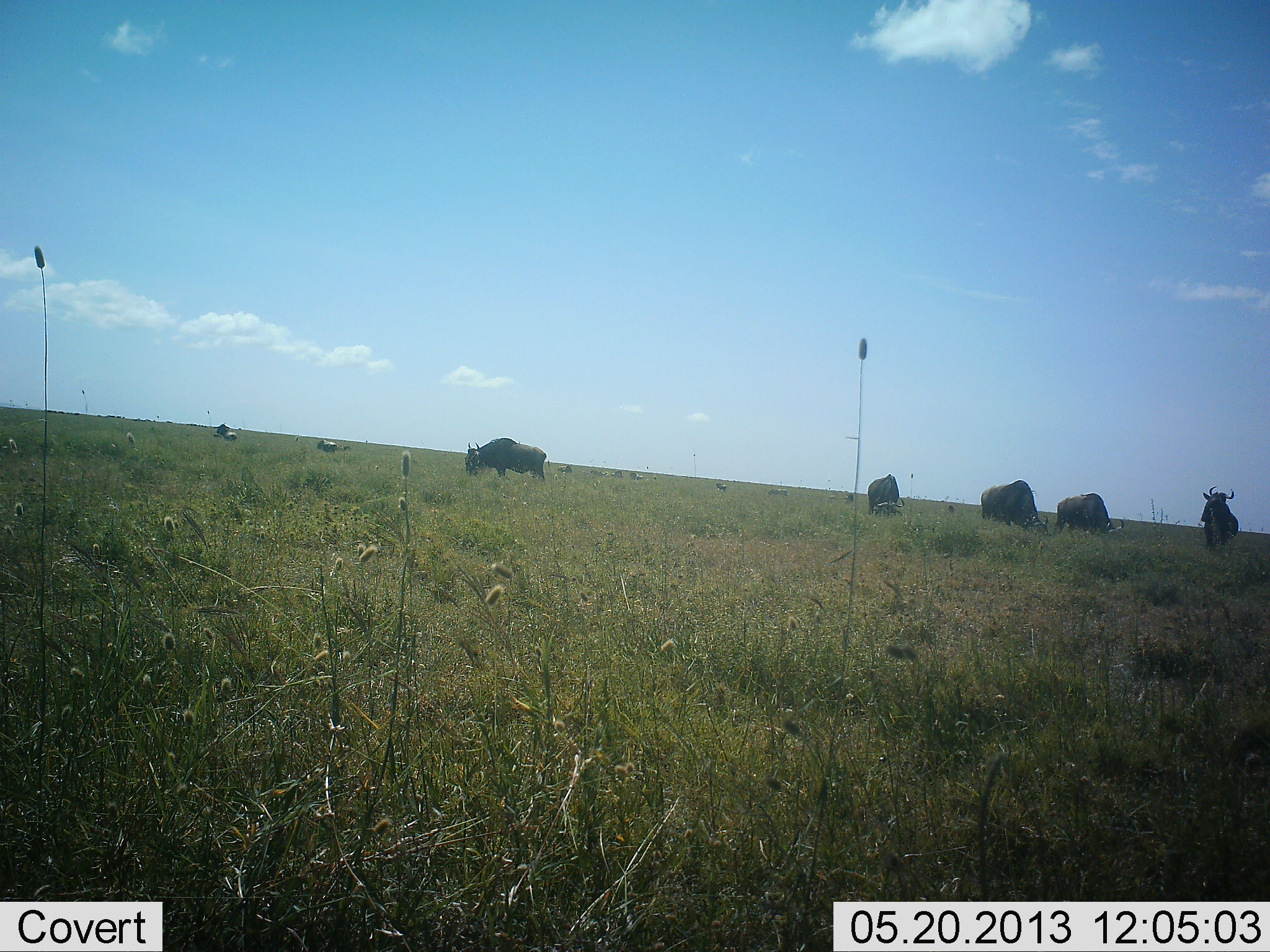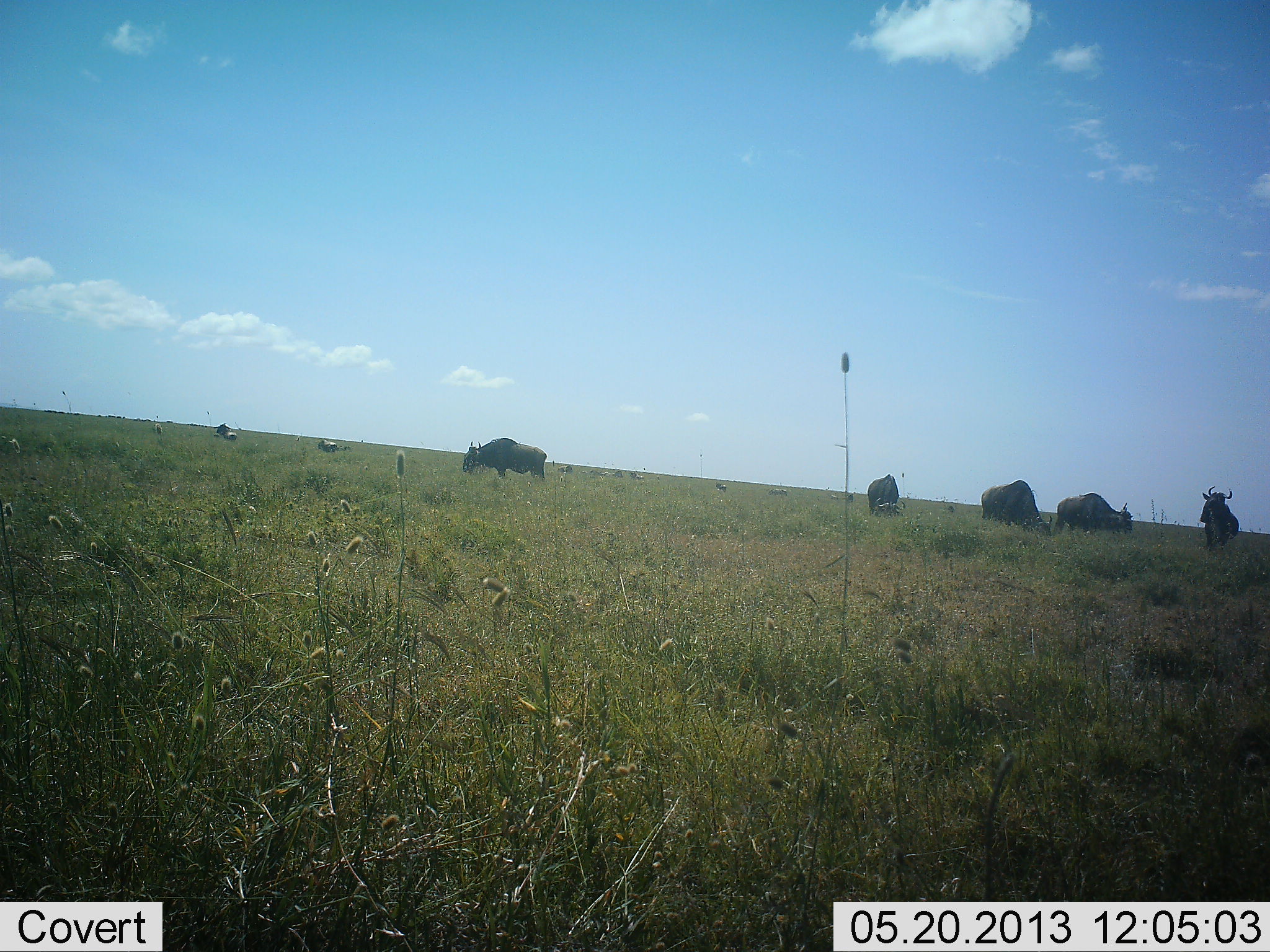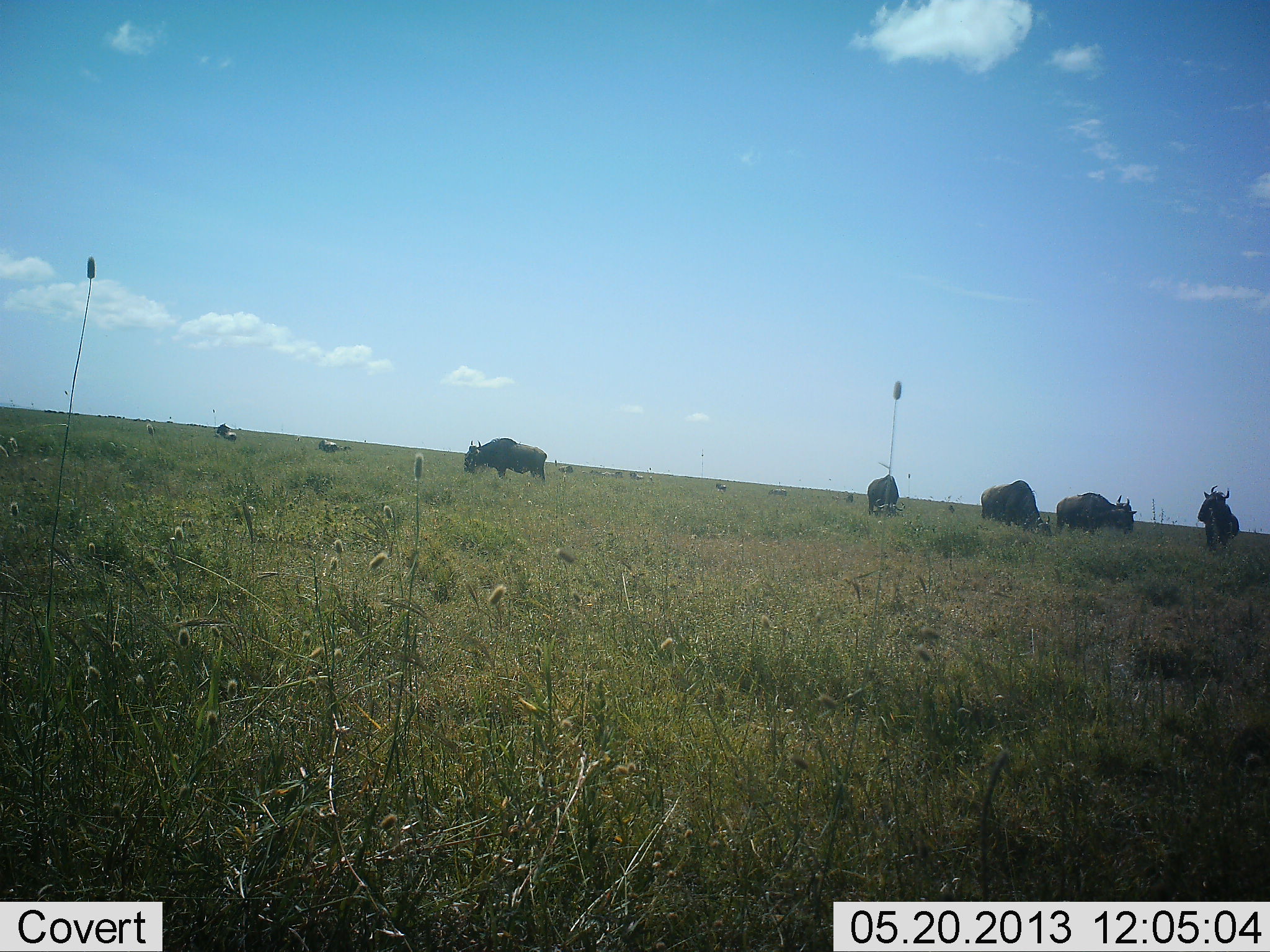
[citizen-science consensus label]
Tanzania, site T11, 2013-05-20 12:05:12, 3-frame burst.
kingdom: Animalia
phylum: Chordata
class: Mammalia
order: Artiodactyla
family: Bovidae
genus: Connochaetes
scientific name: Connochaetes taurinus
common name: blue wildebeest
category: wildebeest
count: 7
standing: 64%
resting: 0%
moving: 14%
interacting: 0%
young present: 0%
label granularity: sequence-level